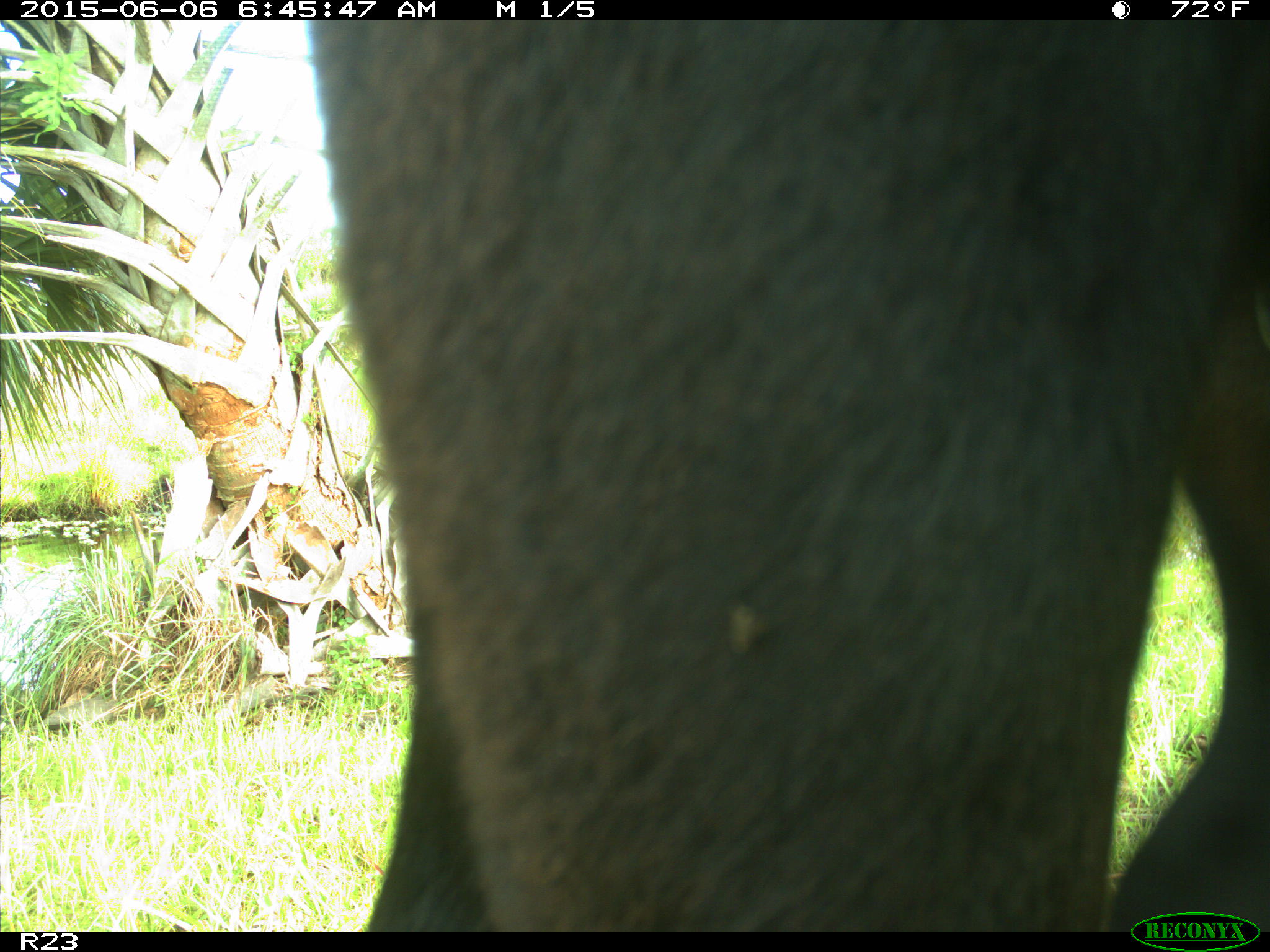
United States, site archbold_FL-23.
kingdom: Animalia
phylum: Chordata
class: Mammalia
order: Artiodactyla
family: Bovidae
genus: Bos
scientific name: Bos taurus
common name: domestic cow